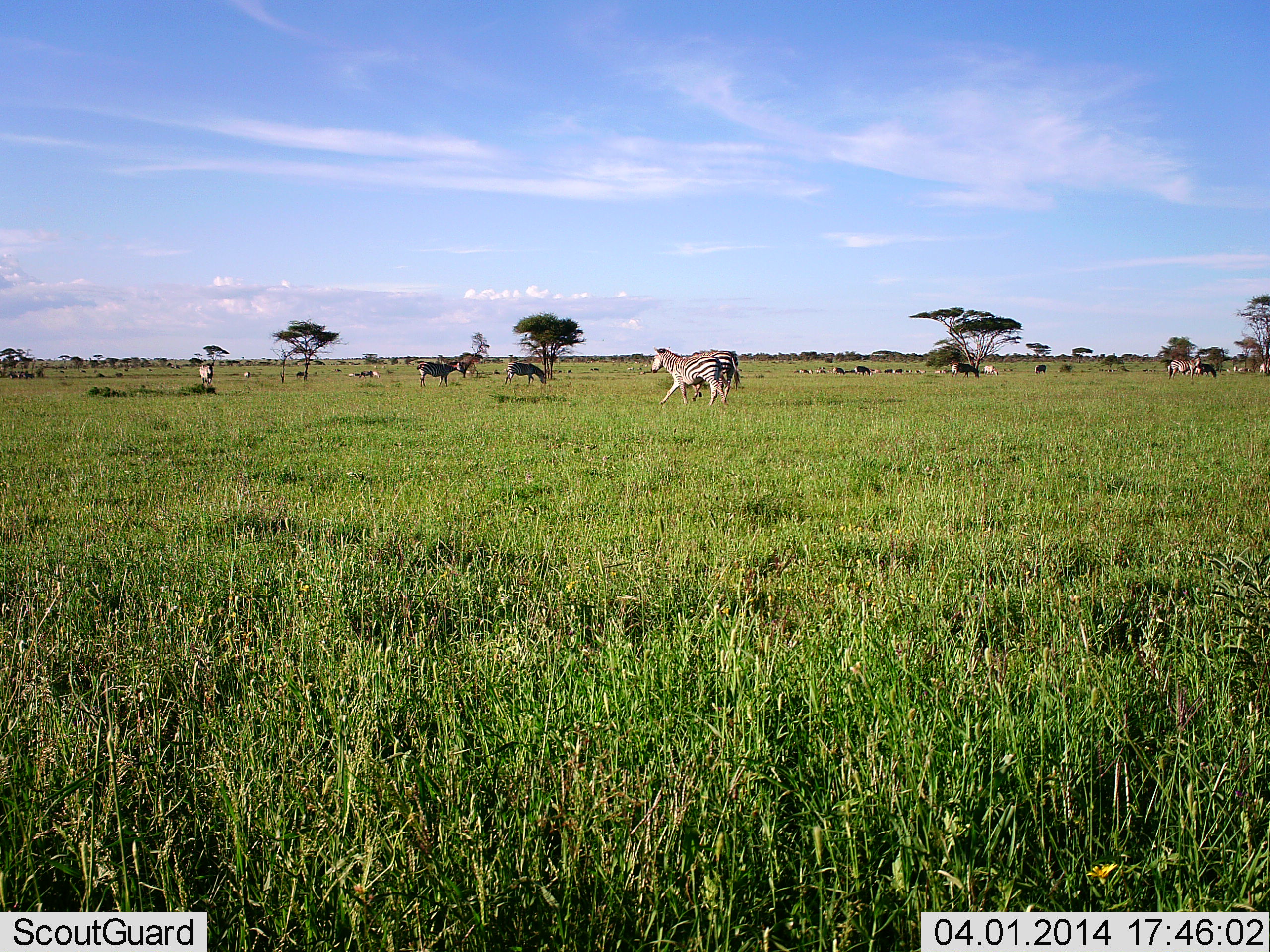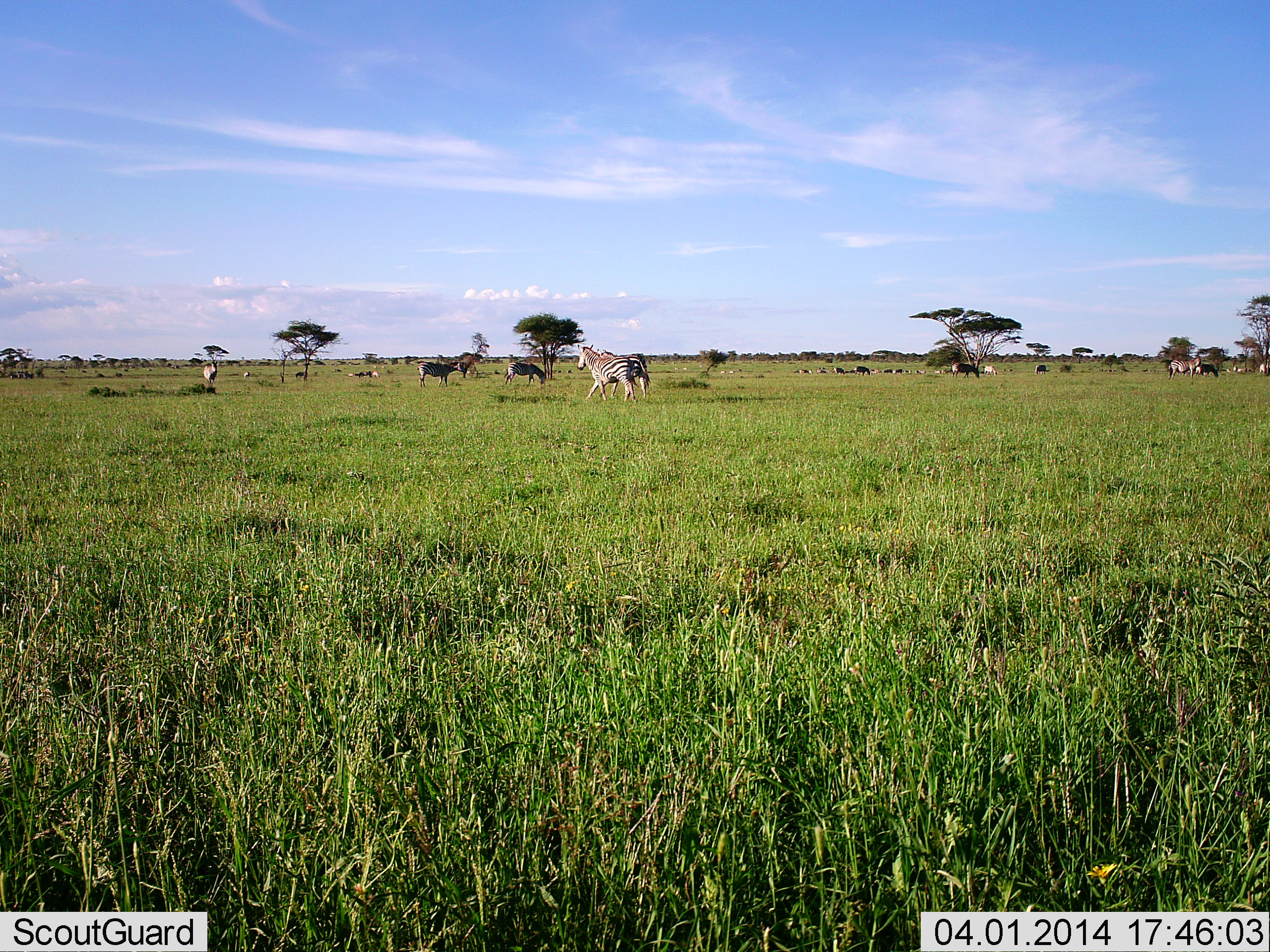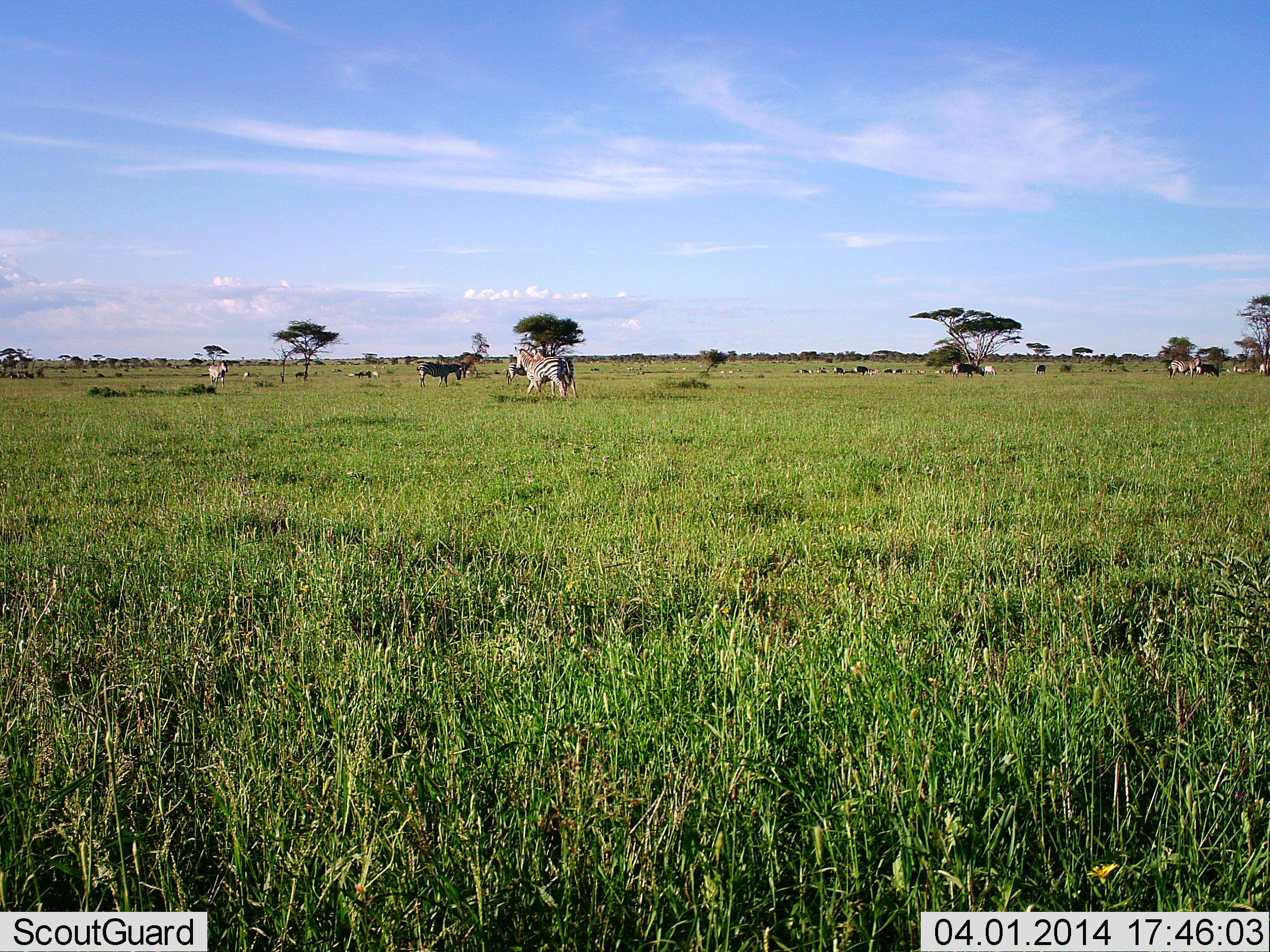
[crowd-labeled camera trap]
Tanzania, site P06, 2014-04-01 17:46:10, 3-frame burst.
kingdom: Animalia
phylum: Chordata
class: Mammalia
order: Perissodactyla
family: Equidae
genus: Equus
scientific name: Equus quagga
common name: plains zebra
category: zebra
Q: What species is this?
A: Zebra (plains zebra) (Equus quagga).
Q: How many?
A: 5.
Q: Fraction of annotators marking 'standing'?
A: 35%.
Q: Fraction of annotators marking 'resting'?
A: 6%.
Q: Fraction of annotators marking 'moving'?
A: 100%.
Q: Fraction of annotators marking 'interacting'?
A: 0%.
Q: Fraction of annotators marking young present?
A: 0%.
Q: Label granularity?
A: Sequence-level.